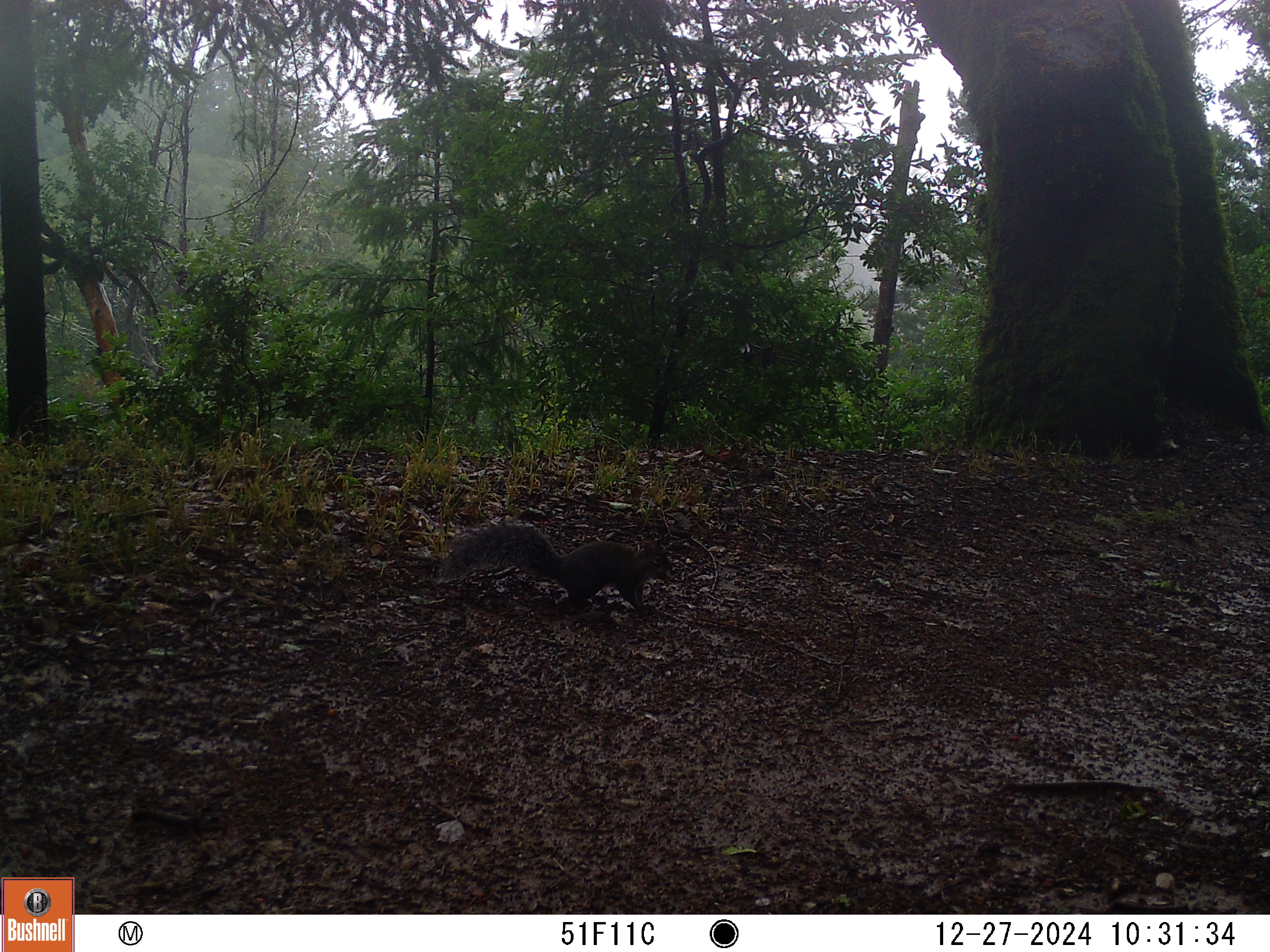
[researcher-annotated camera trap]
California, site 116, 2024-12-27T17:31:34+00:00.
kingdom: Animalia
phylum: Chordata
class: Mammalia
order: Rodentia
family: Sciuridae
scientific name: Sciuridae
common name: squirrel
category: unknown squirrel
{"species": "unknown squirrel (squirrel) (Sciuridae)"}